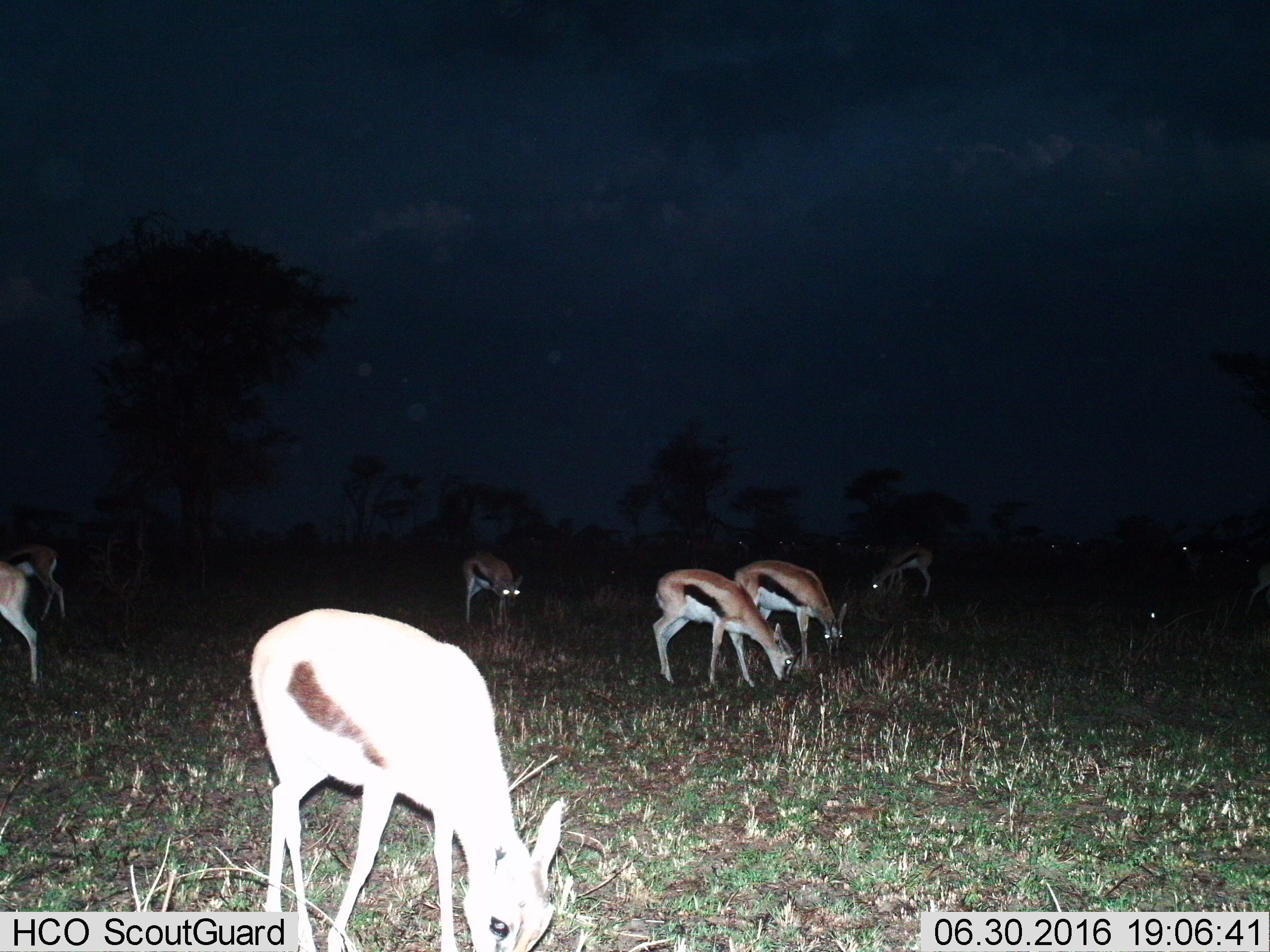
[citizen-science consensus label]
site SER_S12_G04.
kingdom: Animalia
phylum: Chordata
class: Mammalia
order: Artiodactyla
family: Bovidae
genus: Eudorcas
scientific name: Eudorcas thomsonii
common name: thomson's gazelle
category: gazellethomsons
Gazellethomsons (thomson's gazelle) (Eudorcas thomsonii), count 9. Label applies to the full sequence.